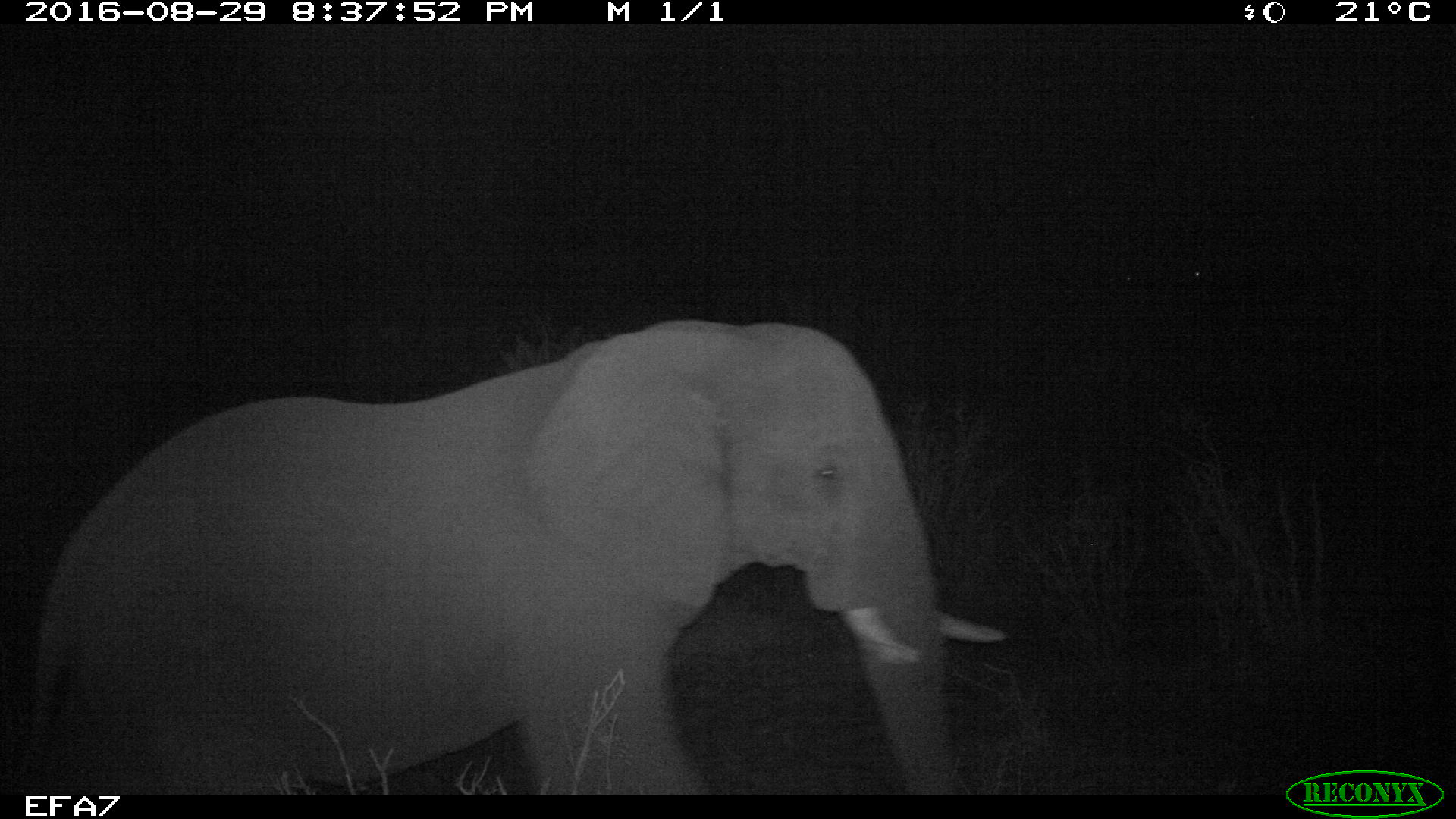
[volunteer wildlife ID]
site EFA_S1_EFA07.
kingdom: Animalia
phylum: Chordata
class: Mammalia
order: Proboscidea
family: Elephantidae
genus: Loxodonta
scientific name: Loxodonta africana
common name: african bush elephant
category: elephant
Elephant (african bush elephant) (Loxodonta africana), count 1. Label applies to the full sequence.